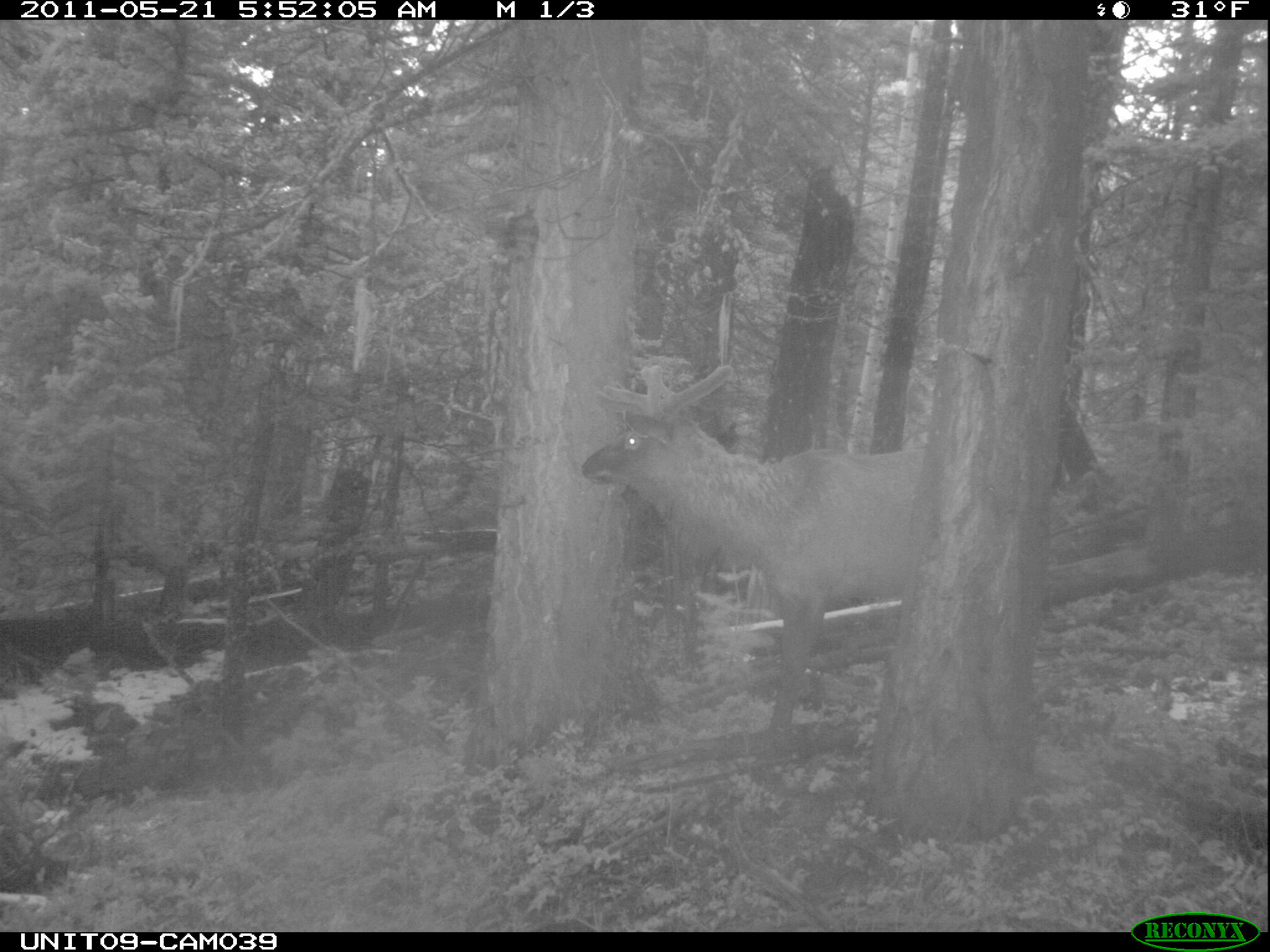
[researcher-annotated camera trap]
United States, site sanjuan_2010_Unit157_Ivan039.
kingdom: Animalia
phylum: Chordata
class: Mammalia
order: Artiodactyla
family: Cervidae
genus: Cervus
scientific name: Cervus elaphus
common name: red deer